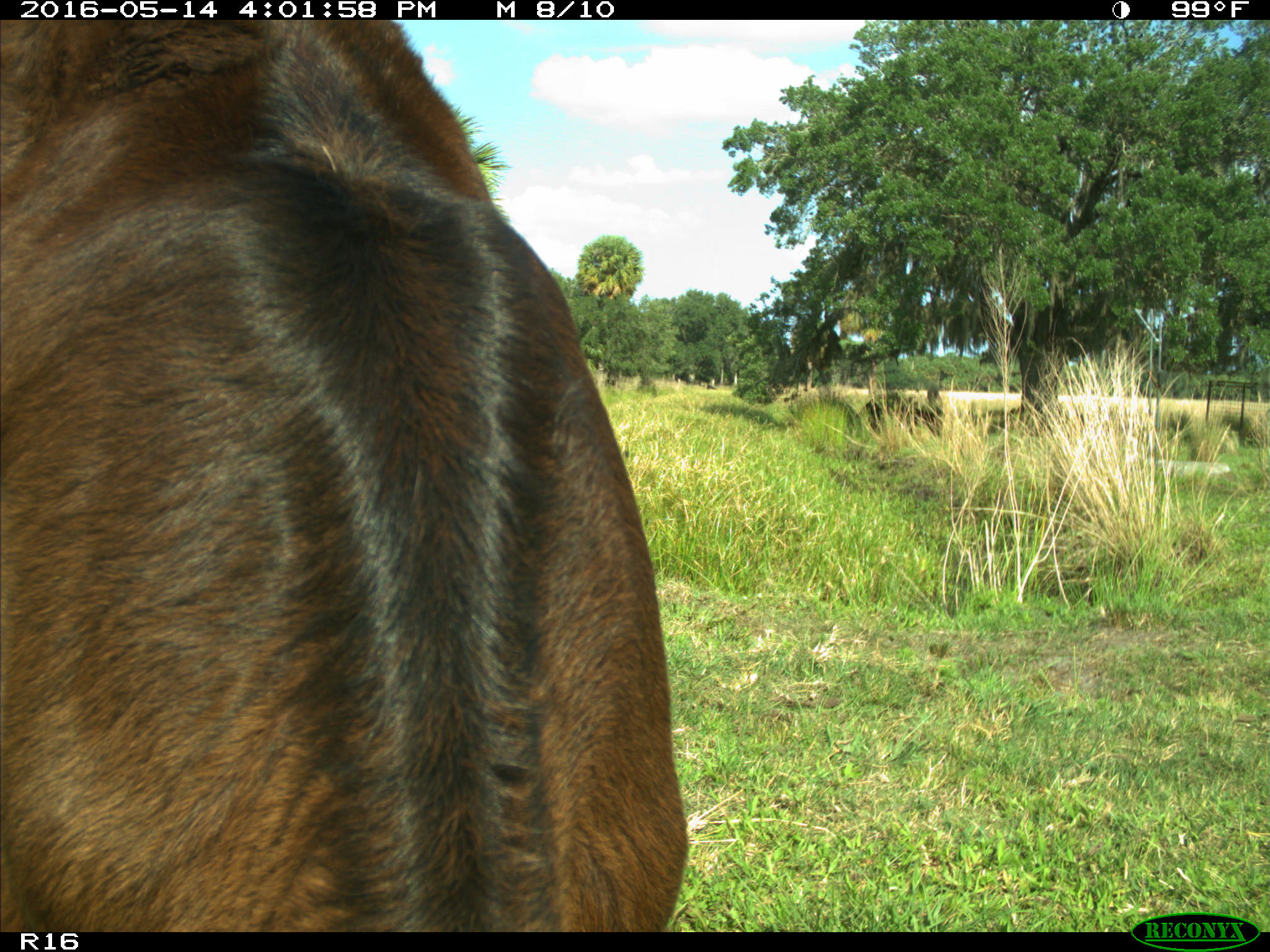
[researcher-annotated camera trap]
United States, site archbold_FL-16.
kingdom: Animalia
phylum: Chordata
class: Mammalia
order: Artiodactyla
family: Bovidae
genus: Bos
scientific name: Bos taurus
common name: domestic cow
Bos taurus (domestic cow).